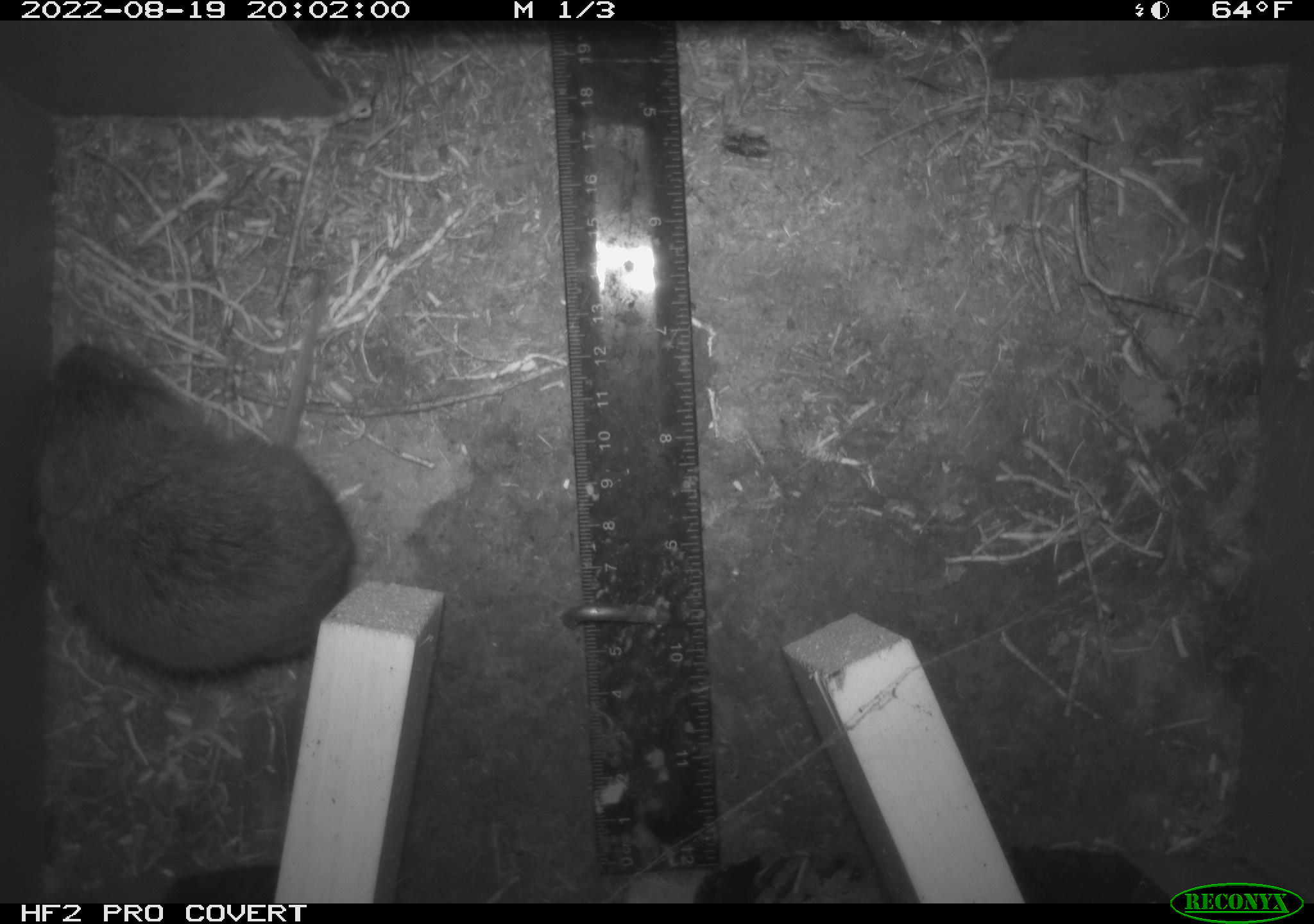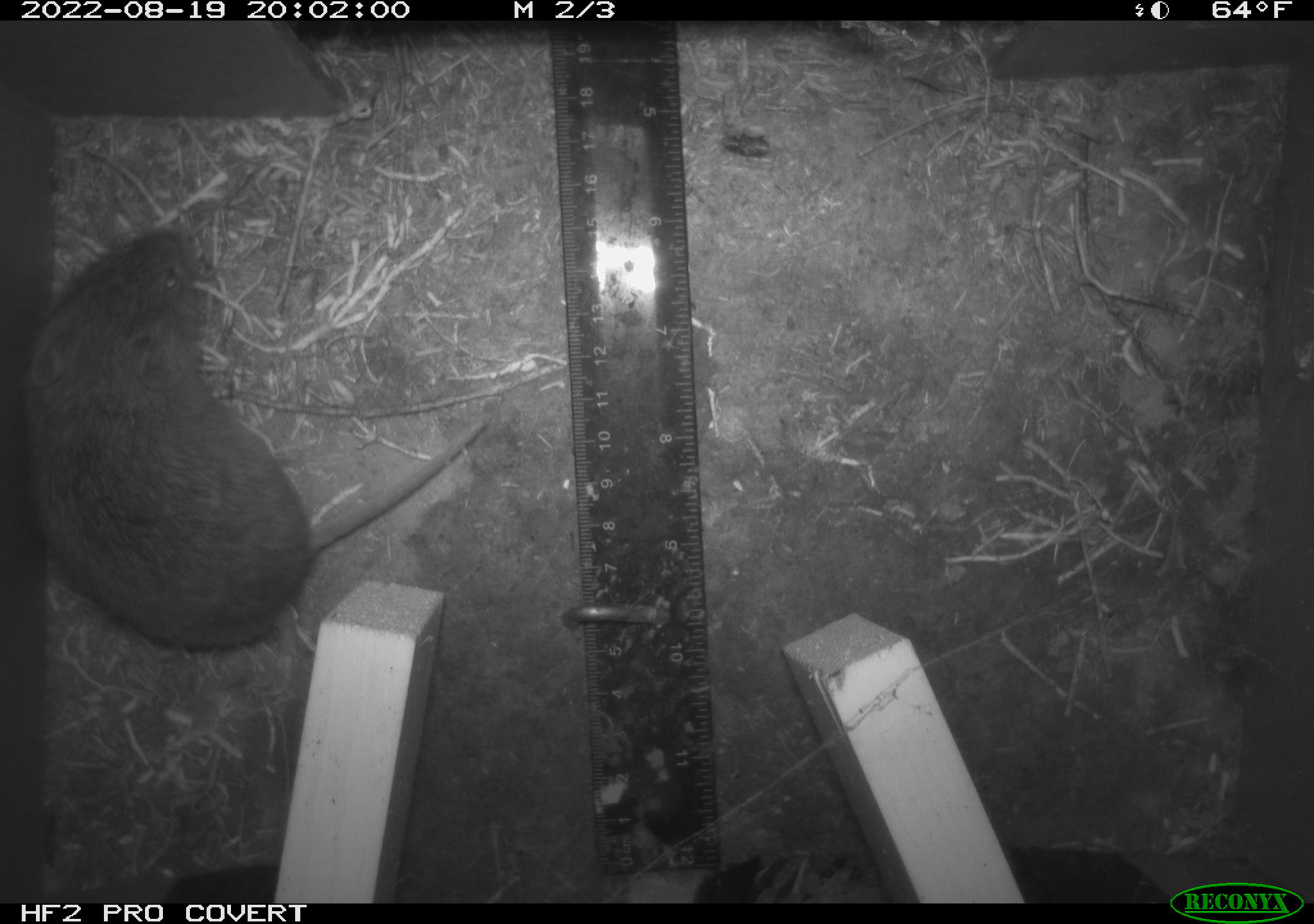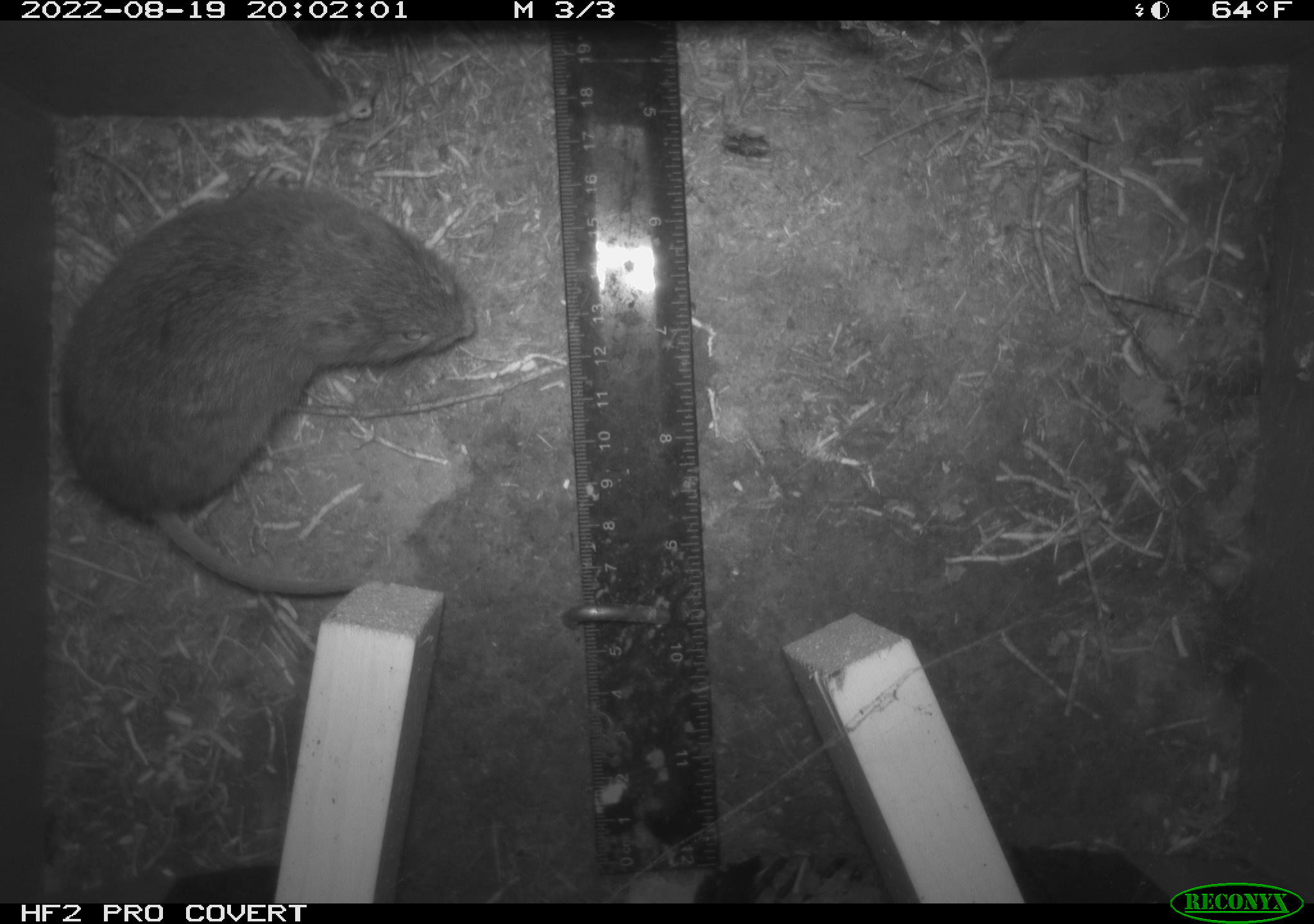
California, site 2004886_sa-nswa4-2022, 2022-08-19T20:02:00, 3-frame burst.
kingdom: Animalia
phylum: Chordata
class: Mammalia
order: Rodentia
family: Cricetidae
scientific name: Cricetidae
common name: hamsters, voles, lemmings, and allies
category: cricetidae family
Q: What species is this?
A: Cricetidae family (hamsters, voles, lemmings, and allies) (Cricetidae).